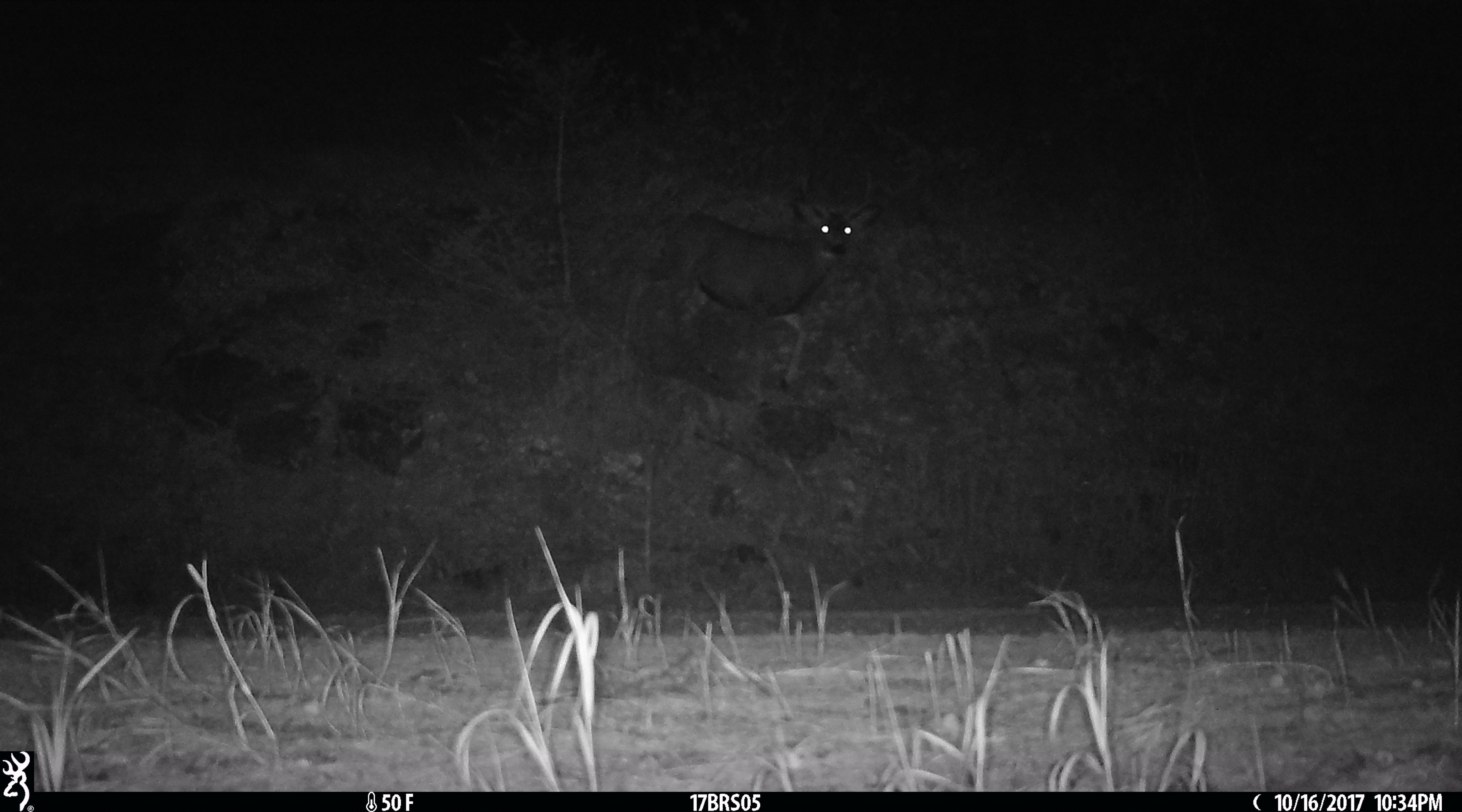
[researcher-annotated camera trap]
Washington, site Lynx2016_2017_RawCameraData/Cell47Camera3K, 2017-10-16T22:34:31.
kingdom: Animalia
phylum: Chordata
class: Mammalia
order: Artiodactyla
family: Cervidae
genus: Odocoileus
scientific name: Odocoileus hemionus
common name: mule deer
Odocoileus hemionus (mule deer). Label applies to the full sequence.